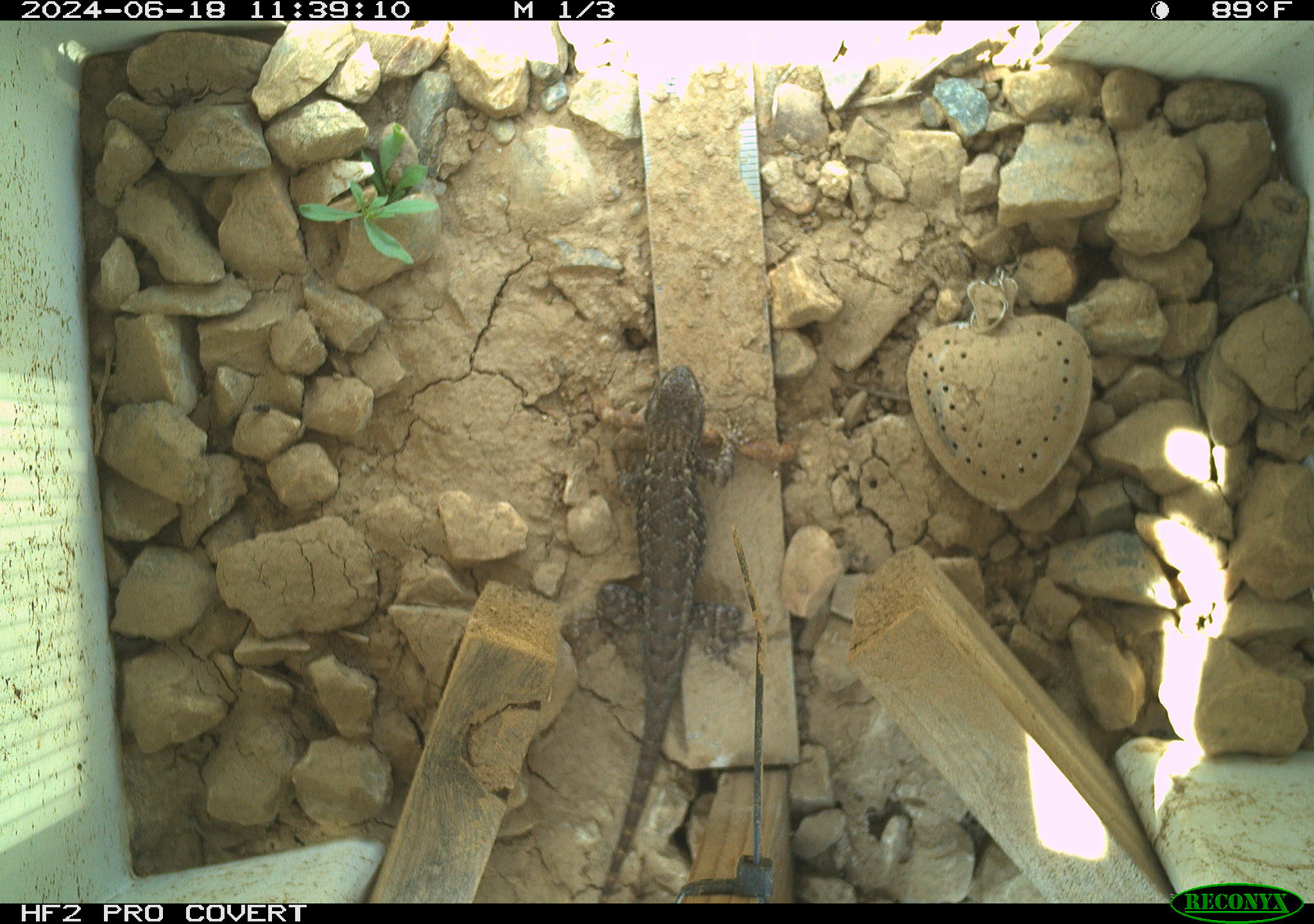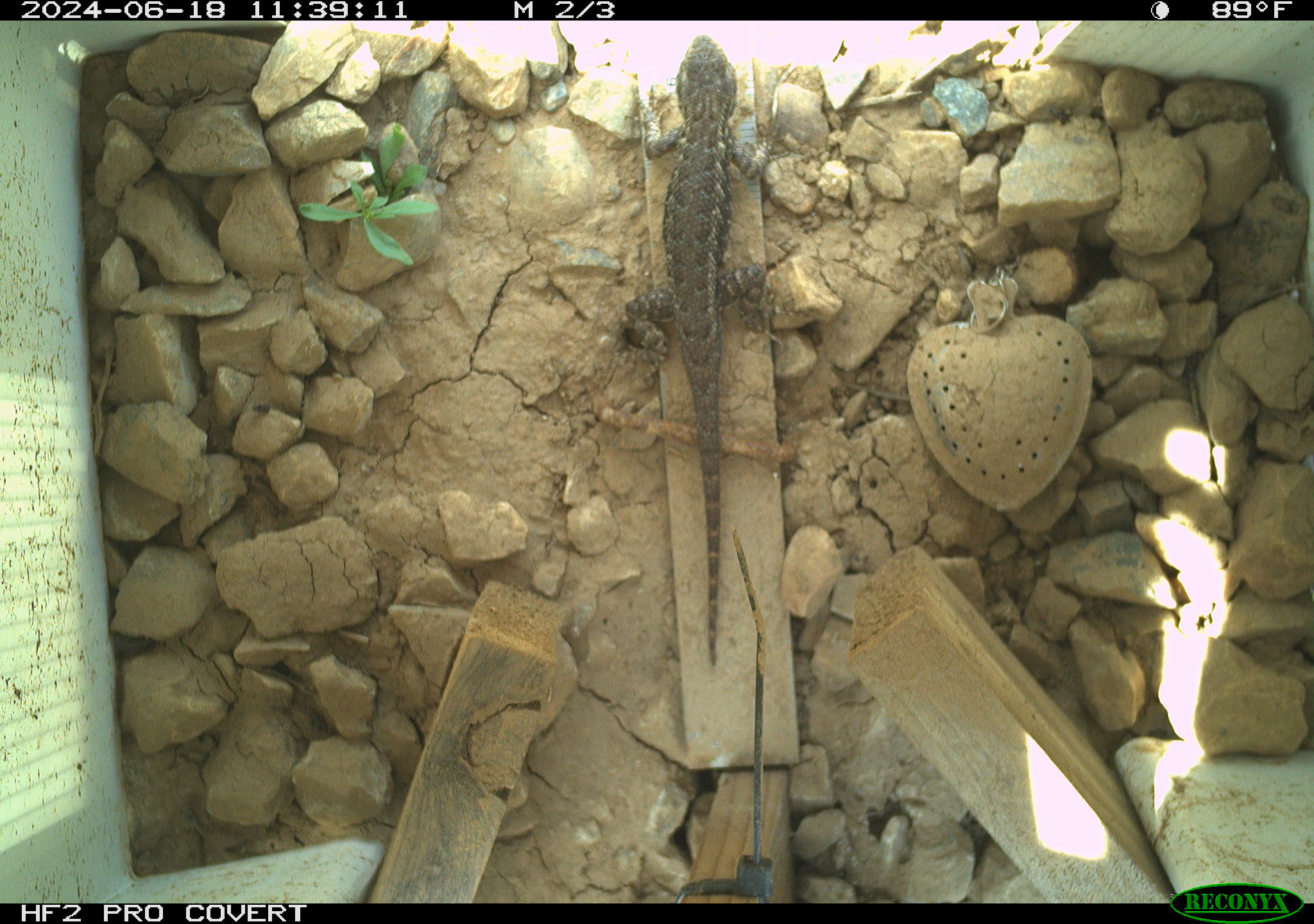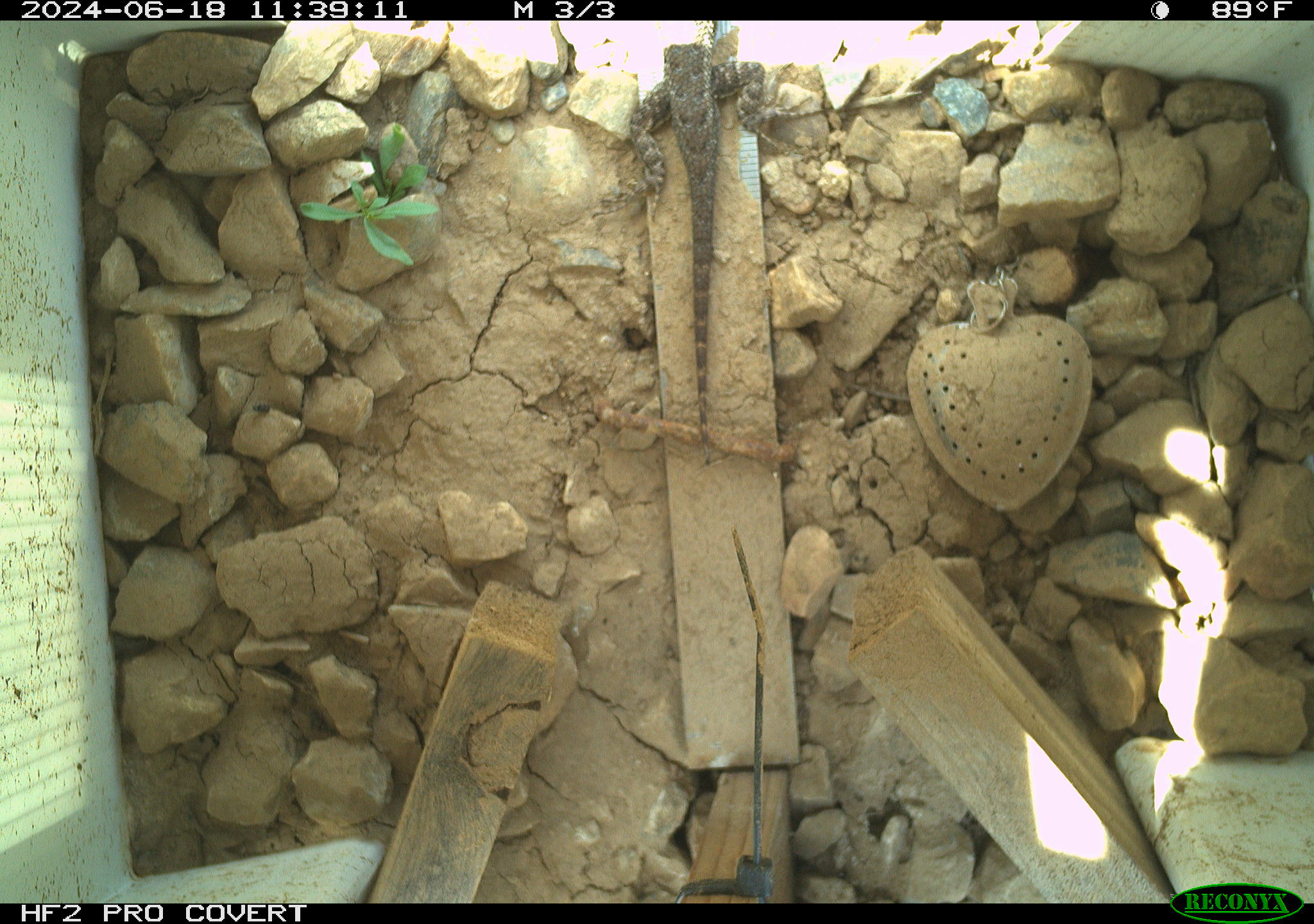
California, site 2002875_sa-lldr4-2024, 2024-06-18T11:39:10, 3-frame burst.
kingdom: Animalia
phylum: Chordata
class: Reptilia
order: Squamata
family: Phrynosomatidae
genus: Sceloporus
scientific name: Sceloporus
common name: spiny lizards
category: sceloporus species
Sceloporus species (spiny lizards) (Sceloporus).